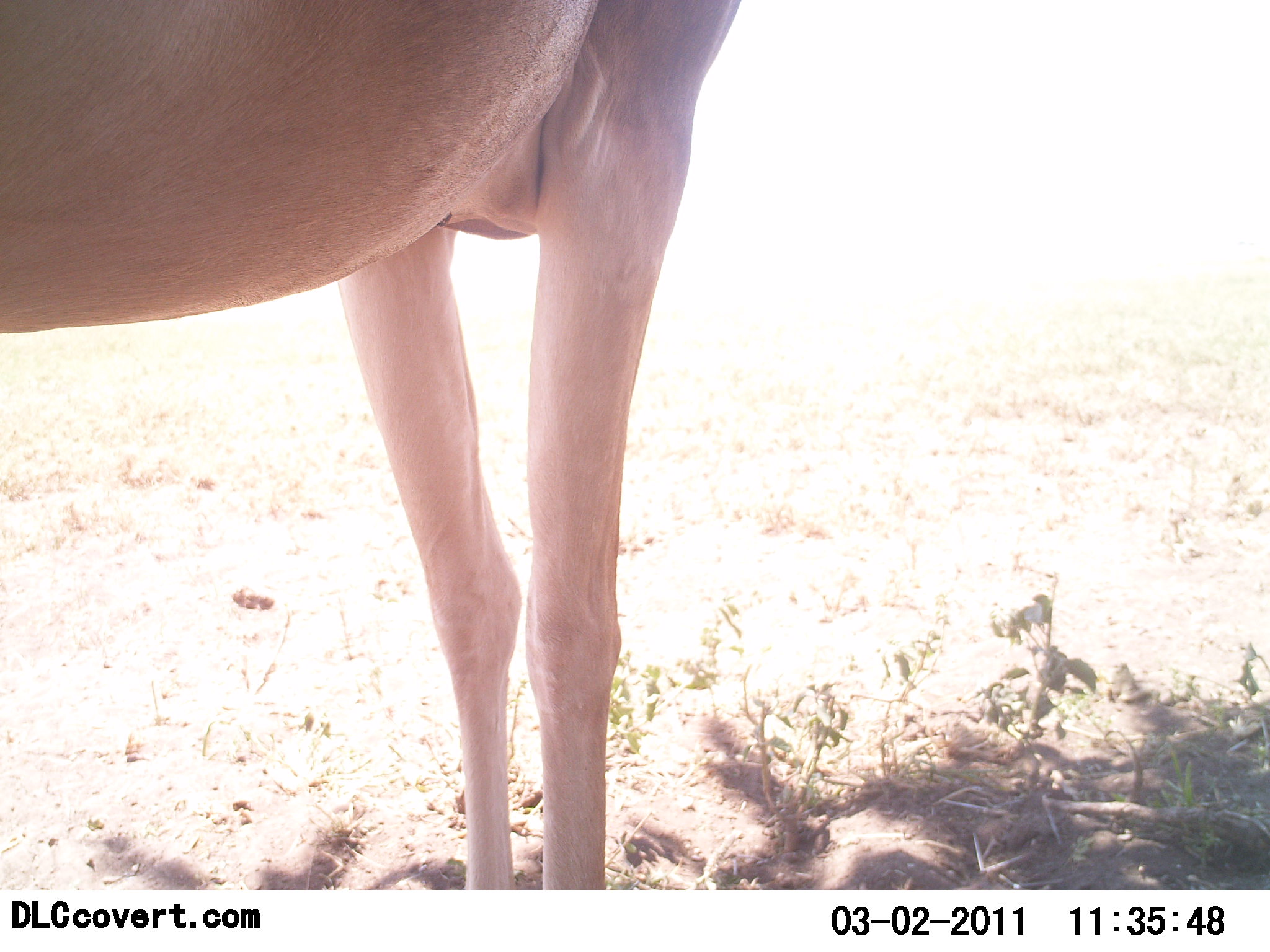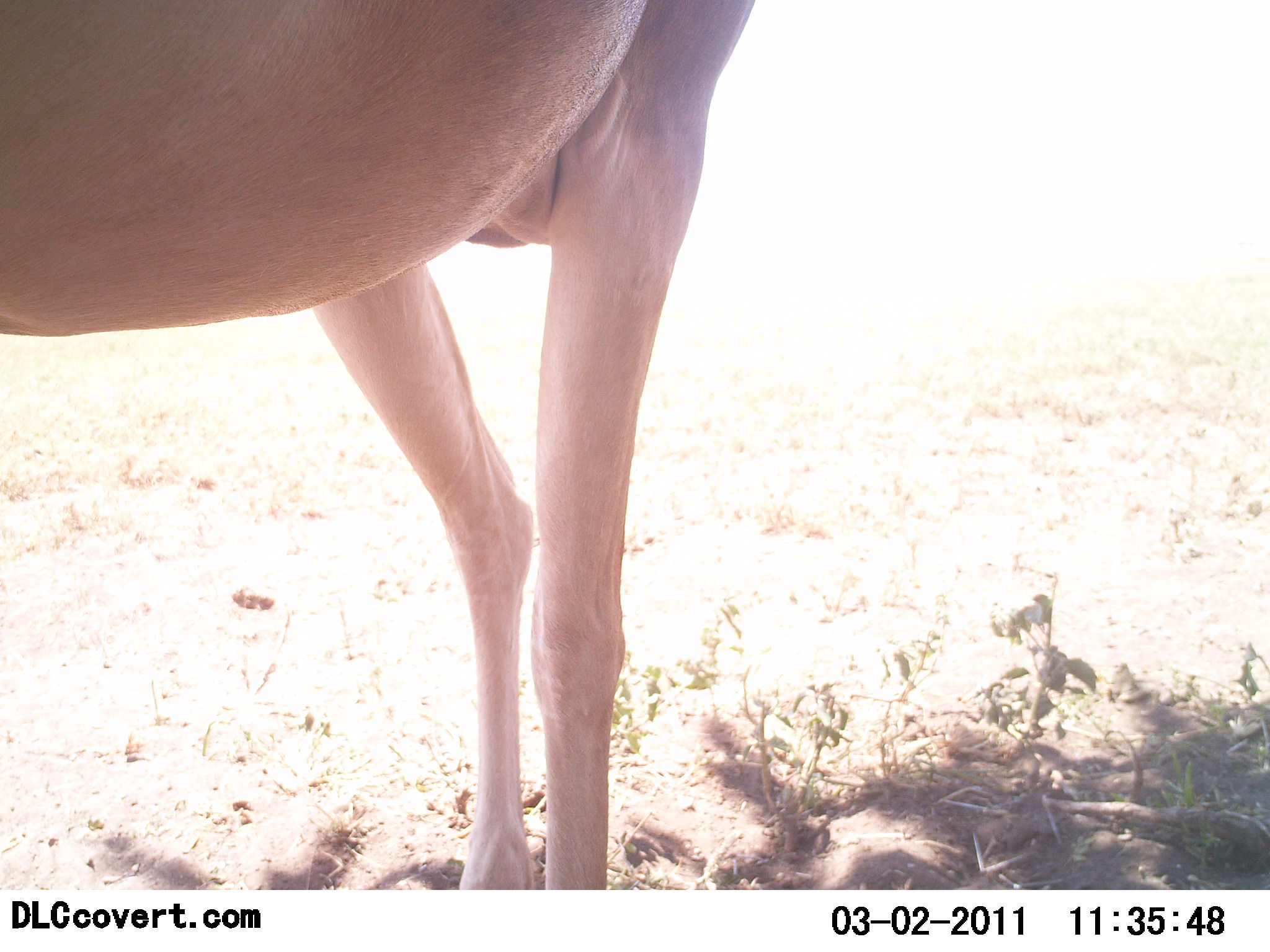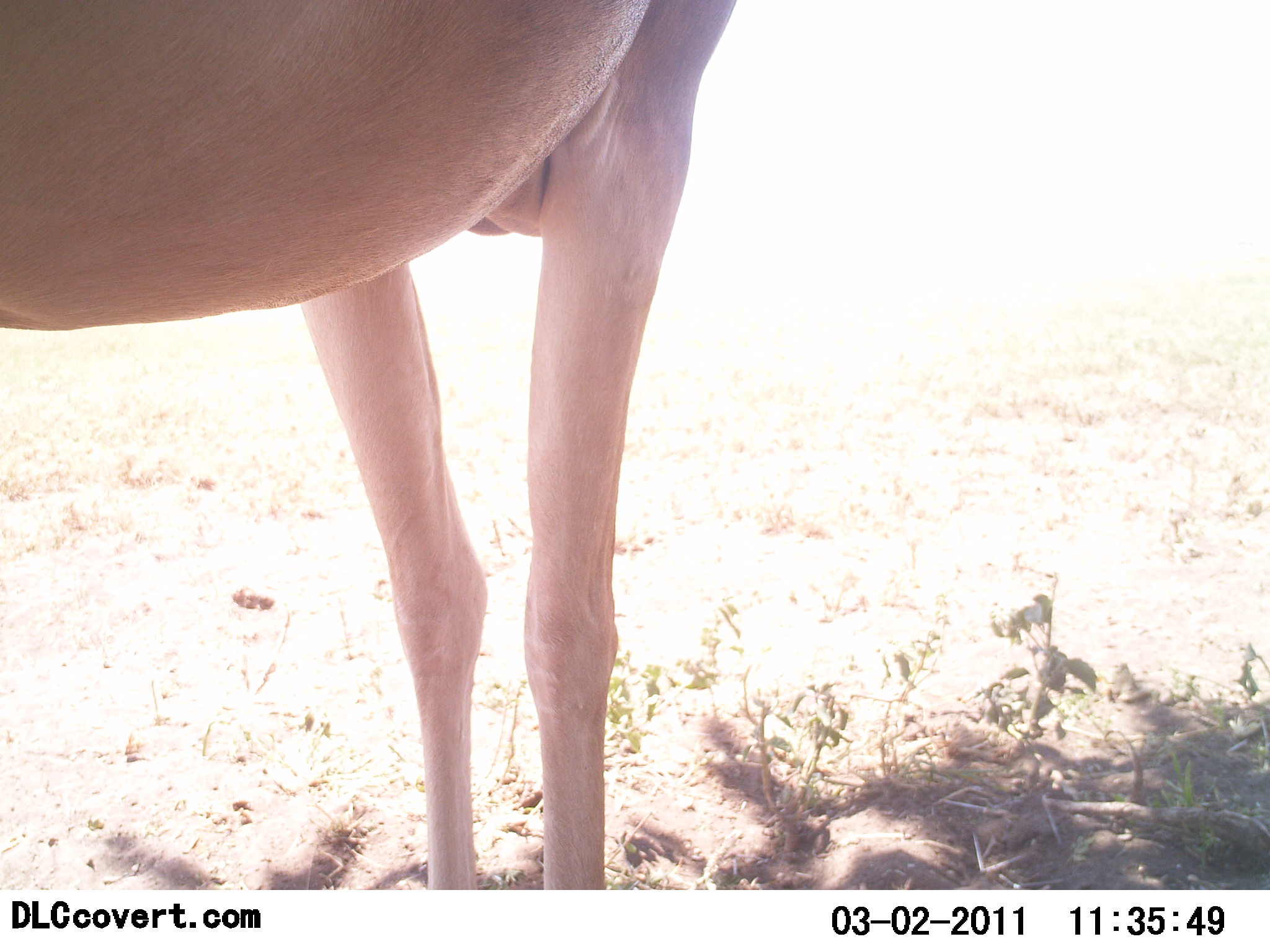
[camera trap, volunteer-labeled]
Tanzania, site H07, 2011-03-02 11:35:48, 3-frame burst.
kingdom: Animalia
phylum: Chordata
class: Mammalia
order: Artiodactyla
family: Bovidae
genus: Alcelaphus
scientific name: Alcelaphus buselaphus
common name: hartebeest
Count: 1.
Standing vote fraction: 100%.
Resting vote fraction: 0%.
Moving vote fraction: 0%.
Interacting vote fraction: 0%.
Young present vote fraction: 0%.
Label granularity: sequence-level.